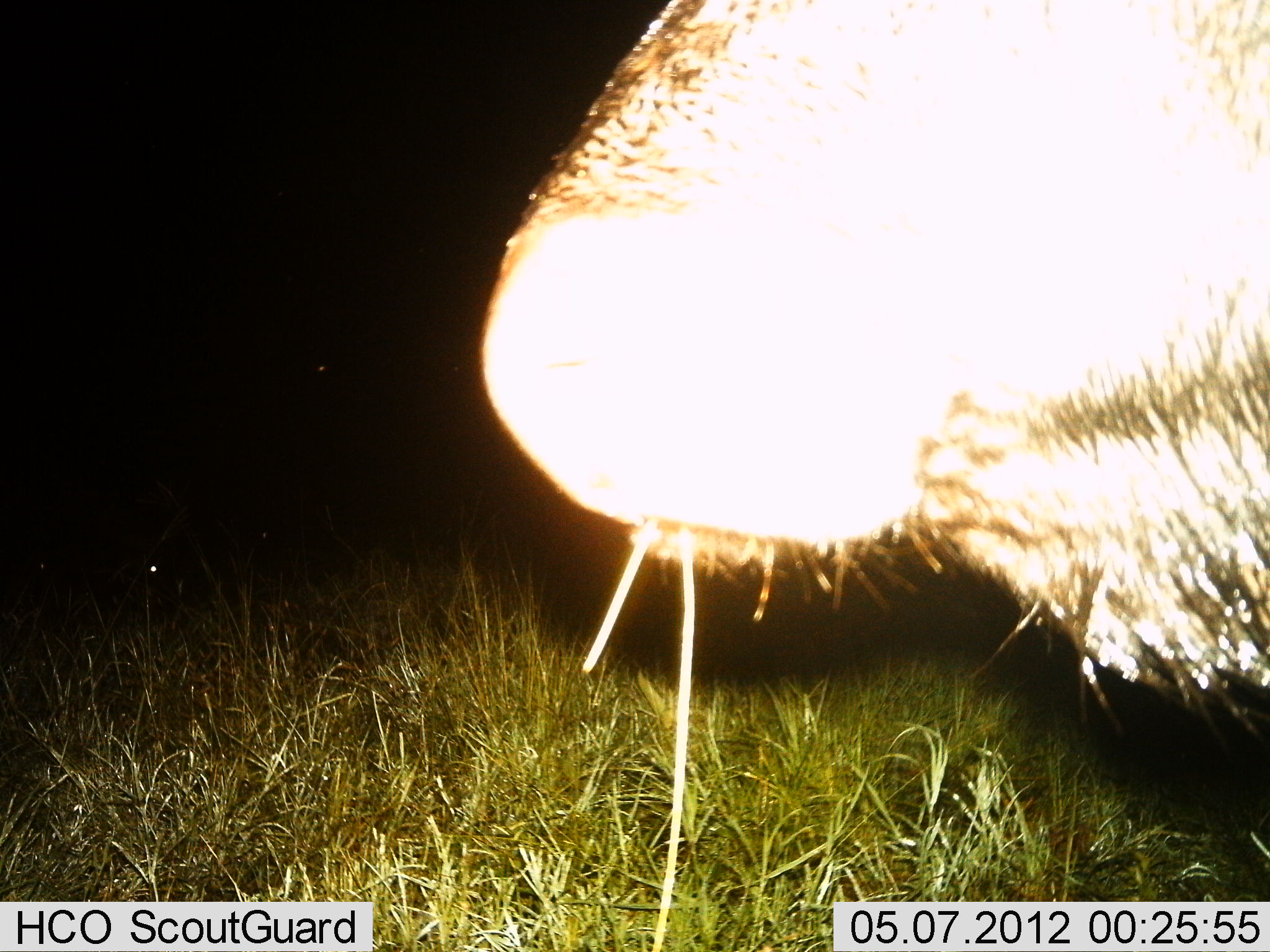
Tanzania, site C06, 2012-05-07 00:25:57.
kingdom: Animalia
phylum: Chordata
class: Mammalia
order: Artiodactyla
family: Bovidae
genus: Connochaetes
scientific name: Connochaetes taurinus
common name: blue wildebeest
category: wildebeest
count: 1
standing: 90%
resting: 0%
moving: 0%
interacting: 0%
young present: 0%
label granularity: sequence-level